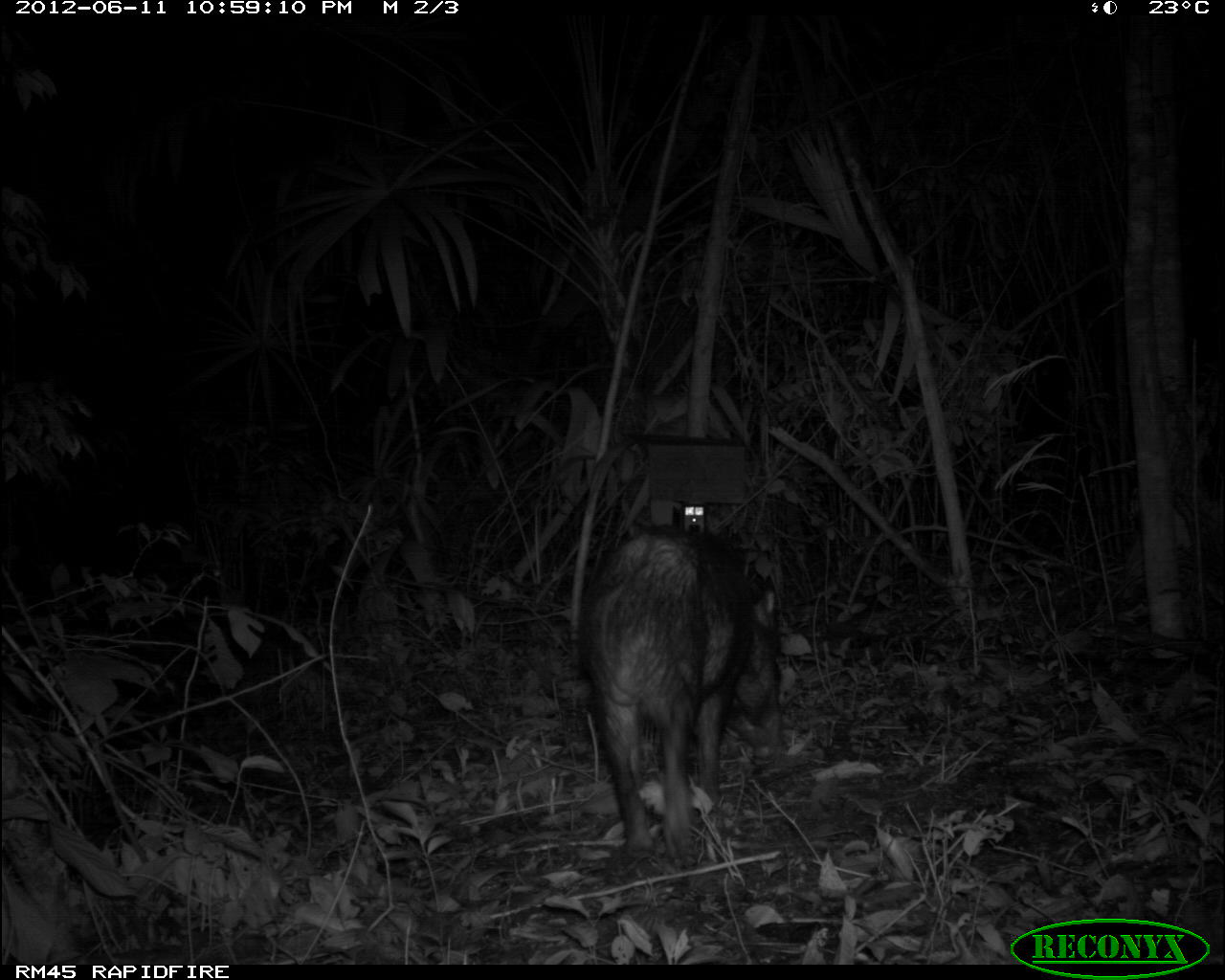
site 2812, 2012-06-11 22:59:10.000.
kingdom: Animalia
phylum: Chordata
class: Mammalia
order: Artiodactyla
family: Tayassuidae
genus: Tayassu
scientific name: Tayassu pecari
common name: white-lipped peccary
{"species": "Tayassu pecari (white-lipped peccary)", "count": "18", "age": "adult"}